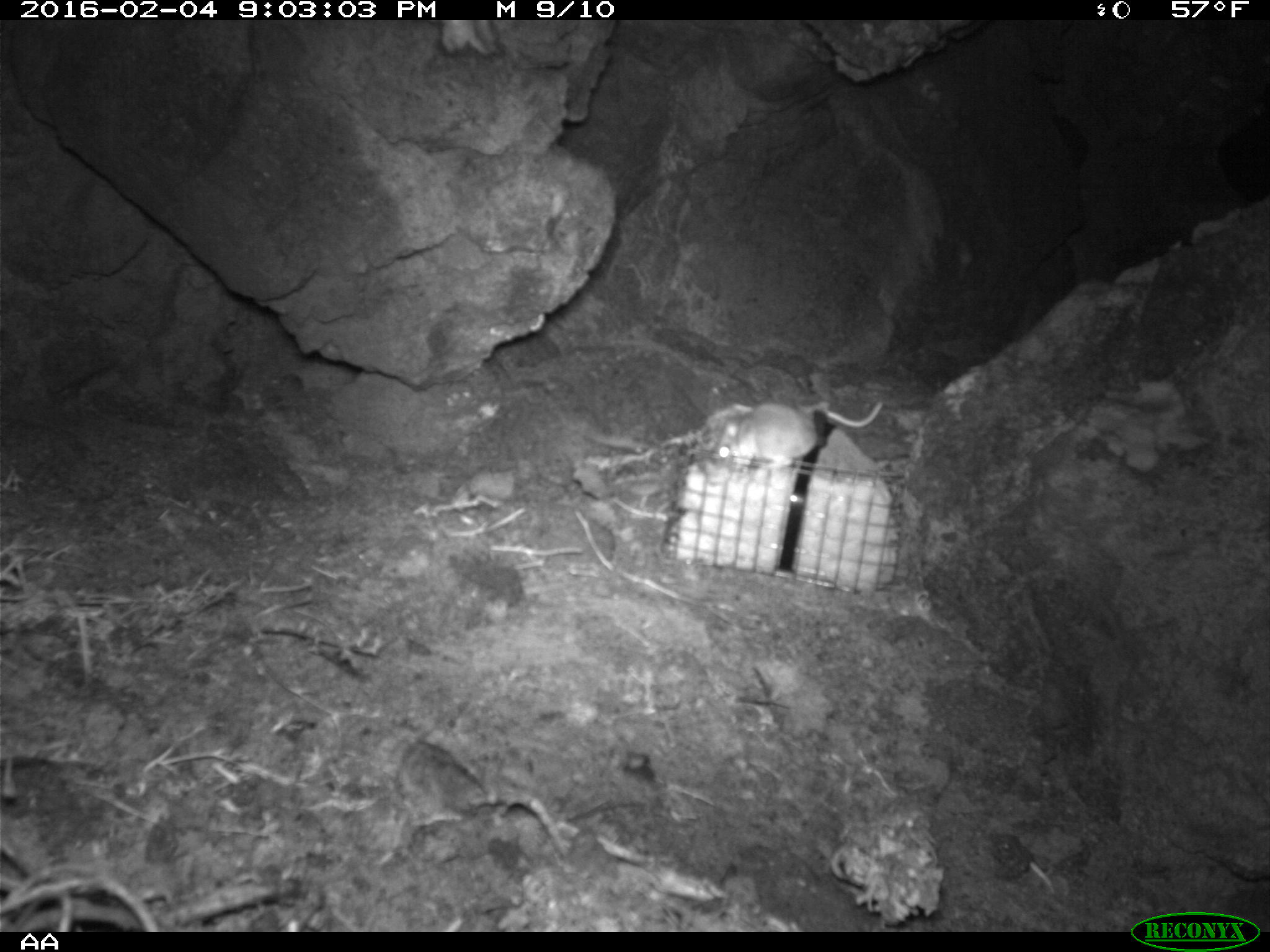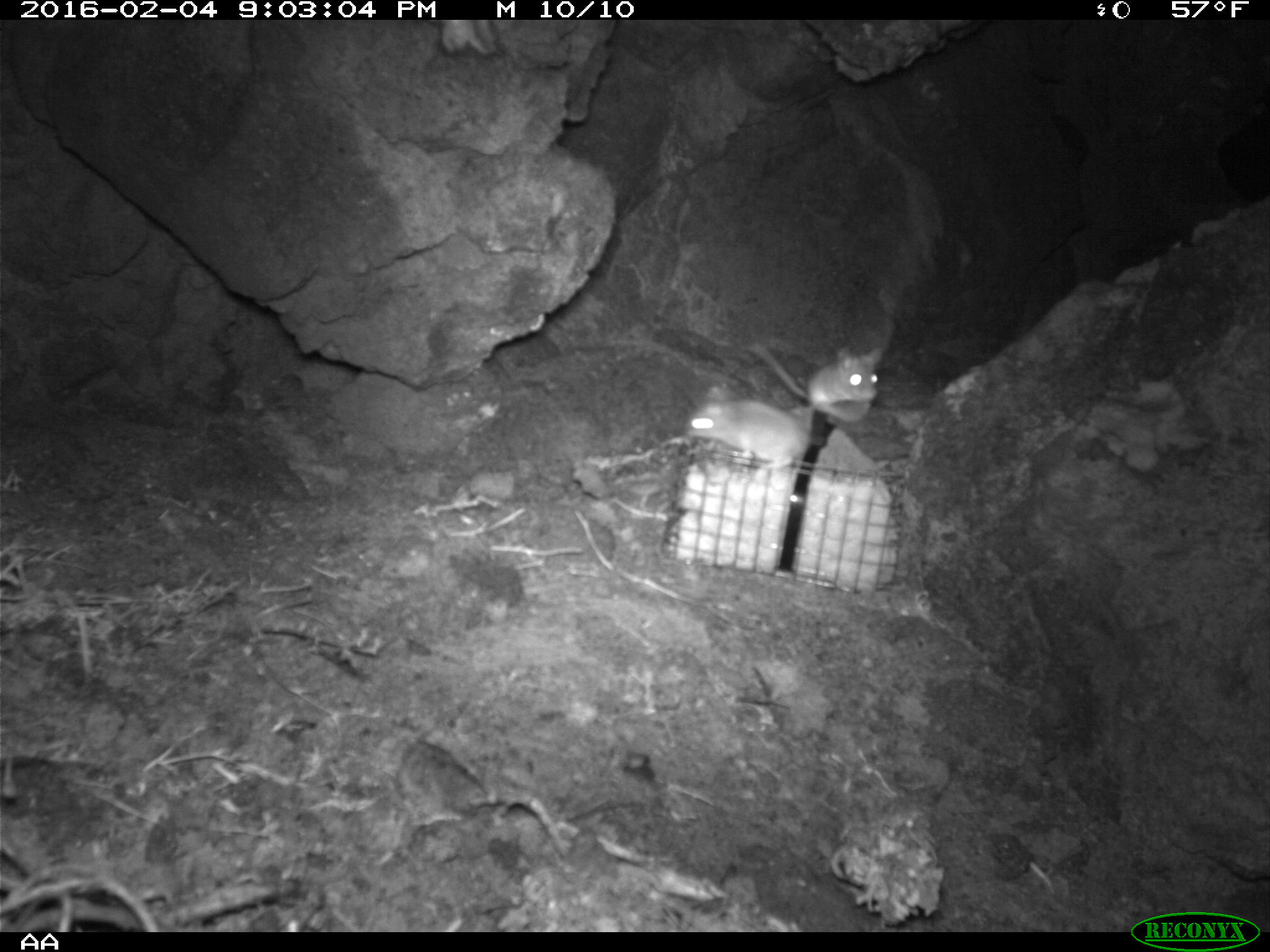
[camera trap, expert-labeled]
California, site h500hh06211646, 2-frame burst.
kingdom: Animalia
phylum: Chordata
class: Mammalia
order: Rodentia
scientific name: Rodentia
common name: rodent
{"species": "rodent (Rodentia)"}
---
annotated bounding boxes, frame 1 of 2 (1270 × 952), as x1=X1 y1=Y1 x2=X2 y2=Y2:
rodent: x1=714 y1=399 x2=884 y2=469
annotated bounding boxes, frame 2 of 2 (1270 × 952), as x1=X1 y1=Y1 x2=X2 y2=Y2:
rodent: x1=743 y1=342 x2=881 y2=435; x1=683 y1=384 x2=814 y2=480